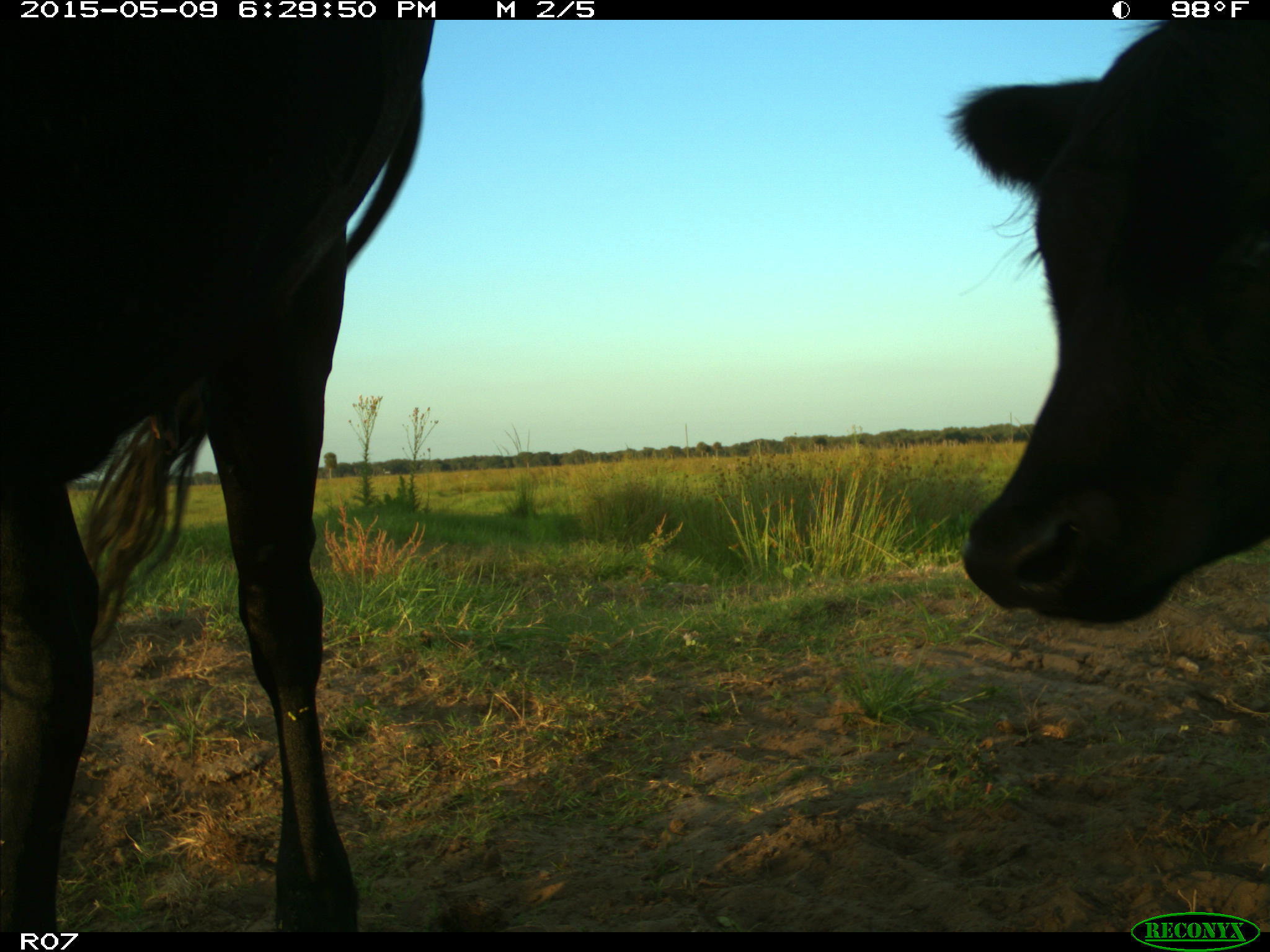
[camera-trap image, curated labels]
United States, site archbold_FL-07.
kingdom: Animalia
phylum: Chordata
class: Mammalia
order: Artiodactyla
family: Bovidae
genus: Bos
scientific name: Bos taurus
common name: domestic cow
Bos taurus (domestic cow).